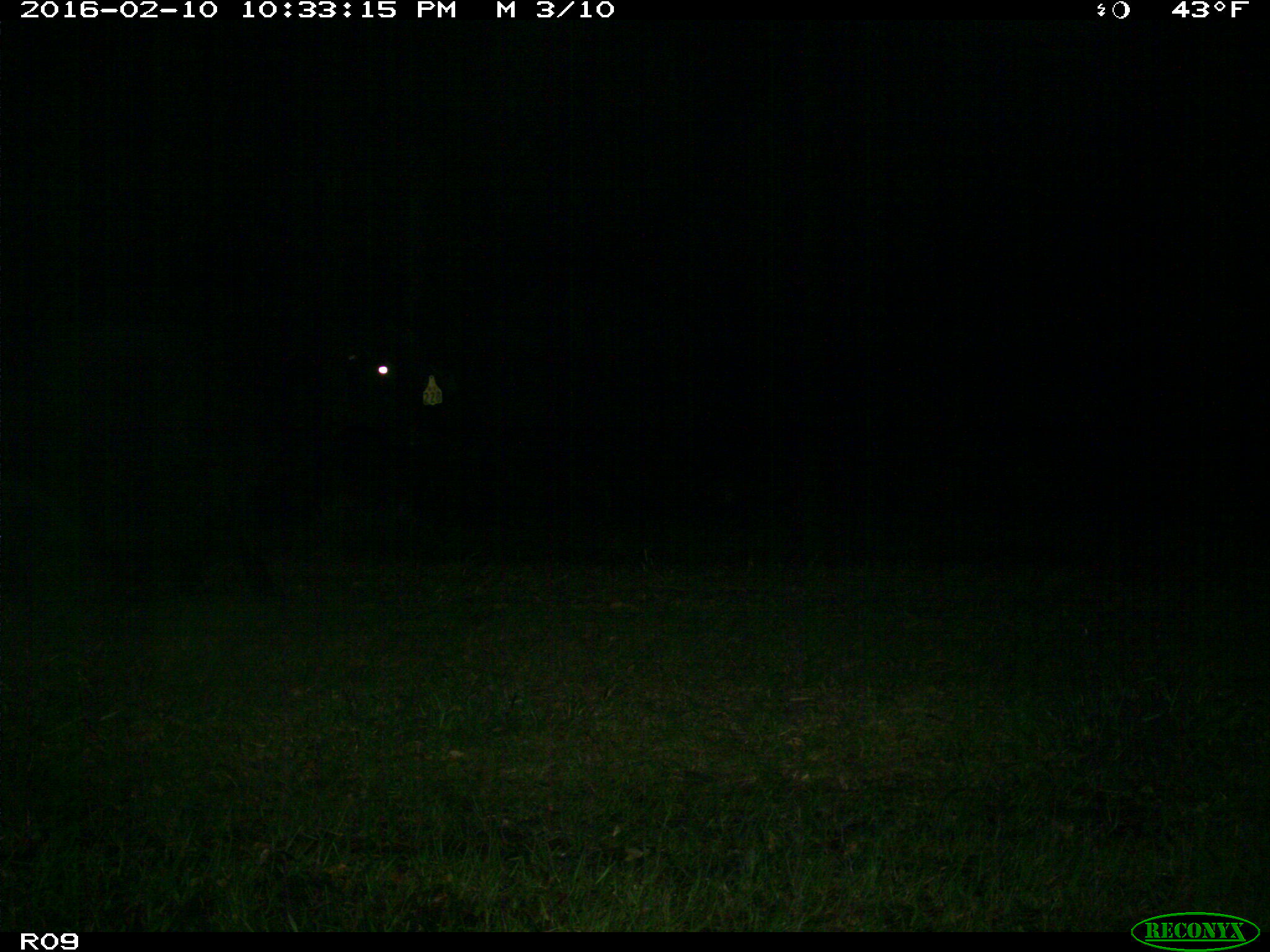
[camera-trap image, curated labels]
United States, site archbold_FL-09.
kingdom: Animalia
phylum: Chordata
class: Mammalia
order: Artiodactyla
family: Bovidae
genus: Bos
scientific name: Bos taurus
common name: domestic cow